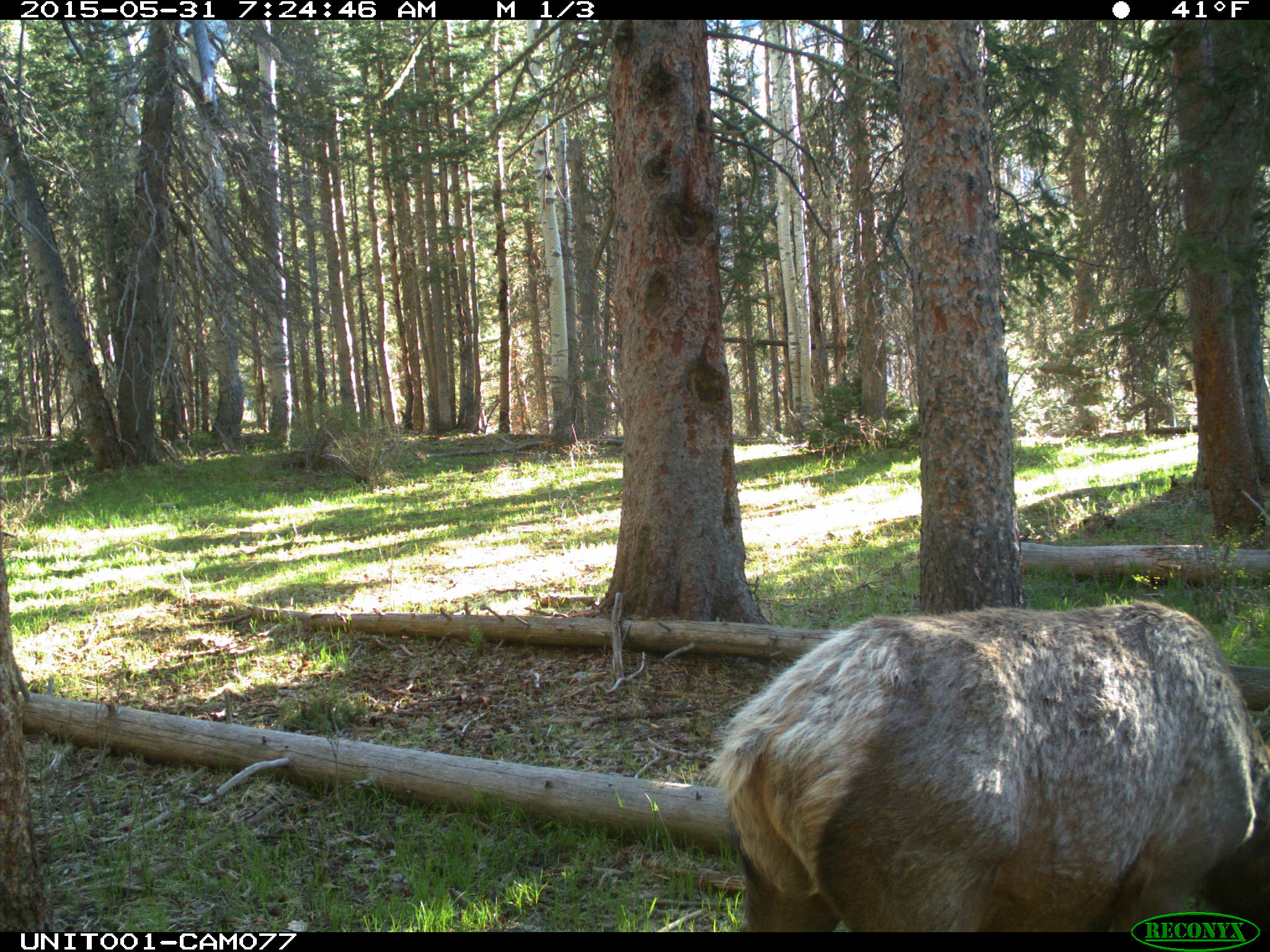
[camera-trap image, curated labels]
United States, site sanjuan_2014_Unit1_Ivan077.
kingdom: Animalia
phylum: Chordata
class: Mammalia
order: Artiodactyla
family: Cervidae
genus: Cervus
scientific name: Cervus elaphus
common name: red deer